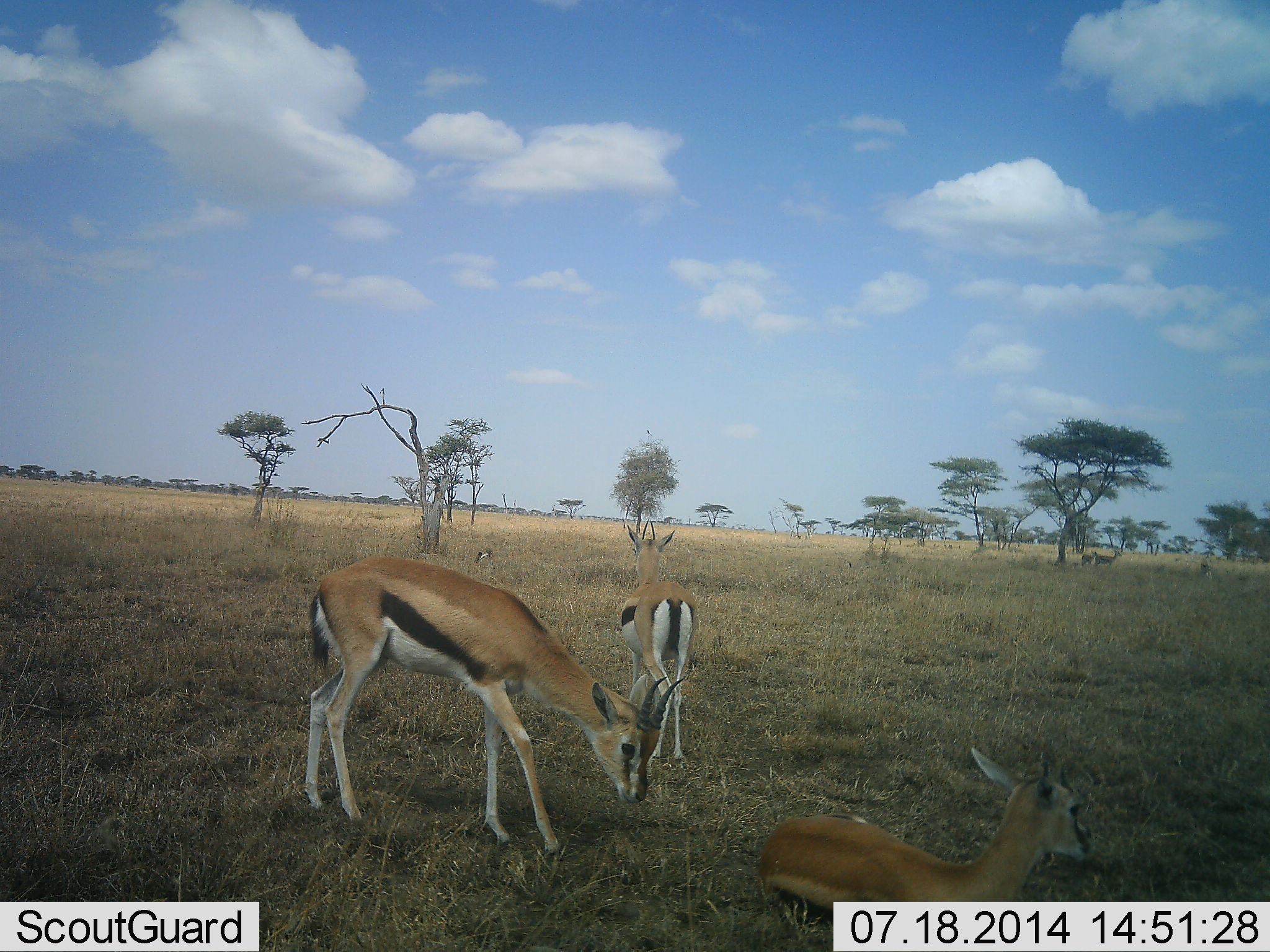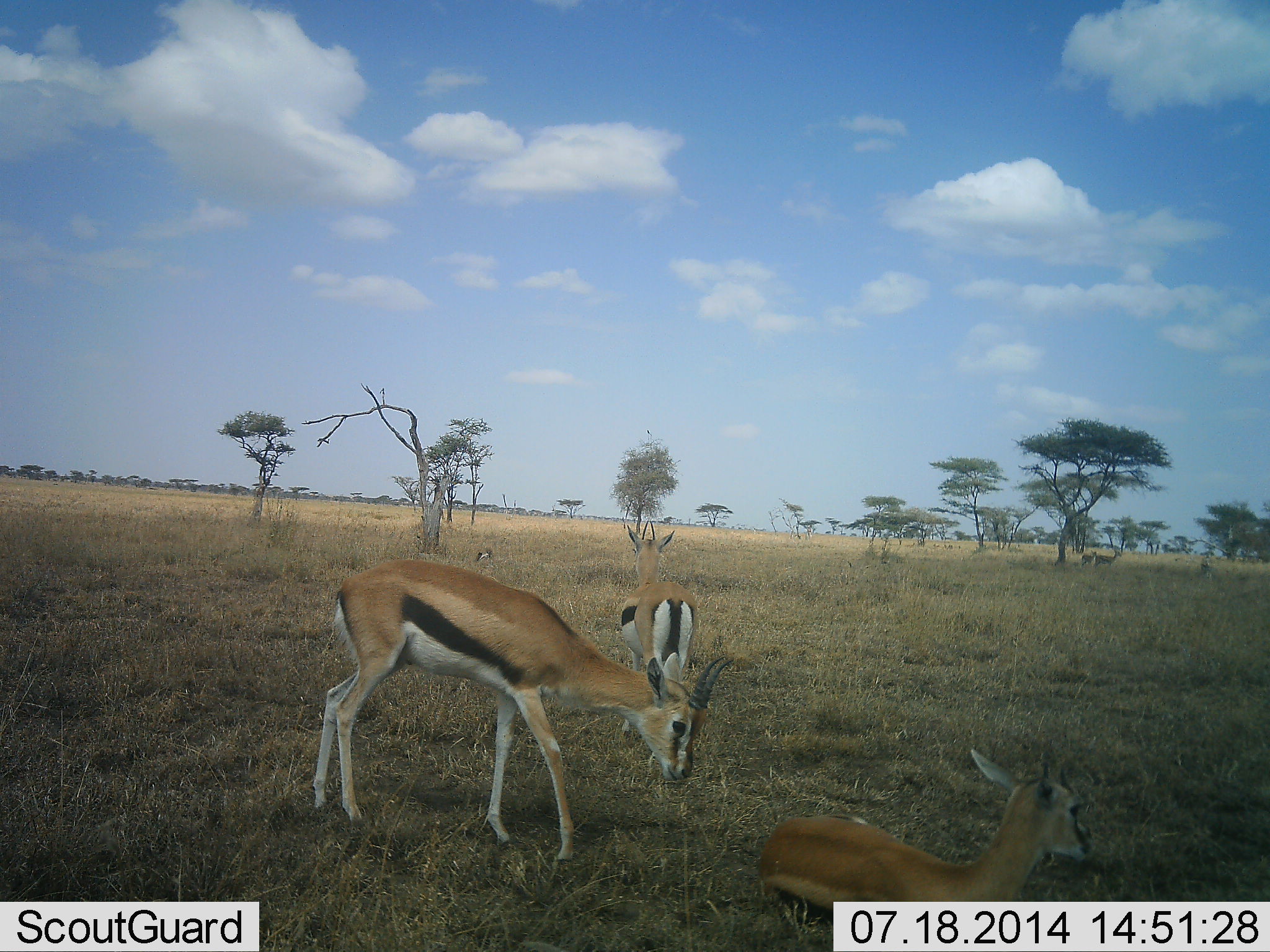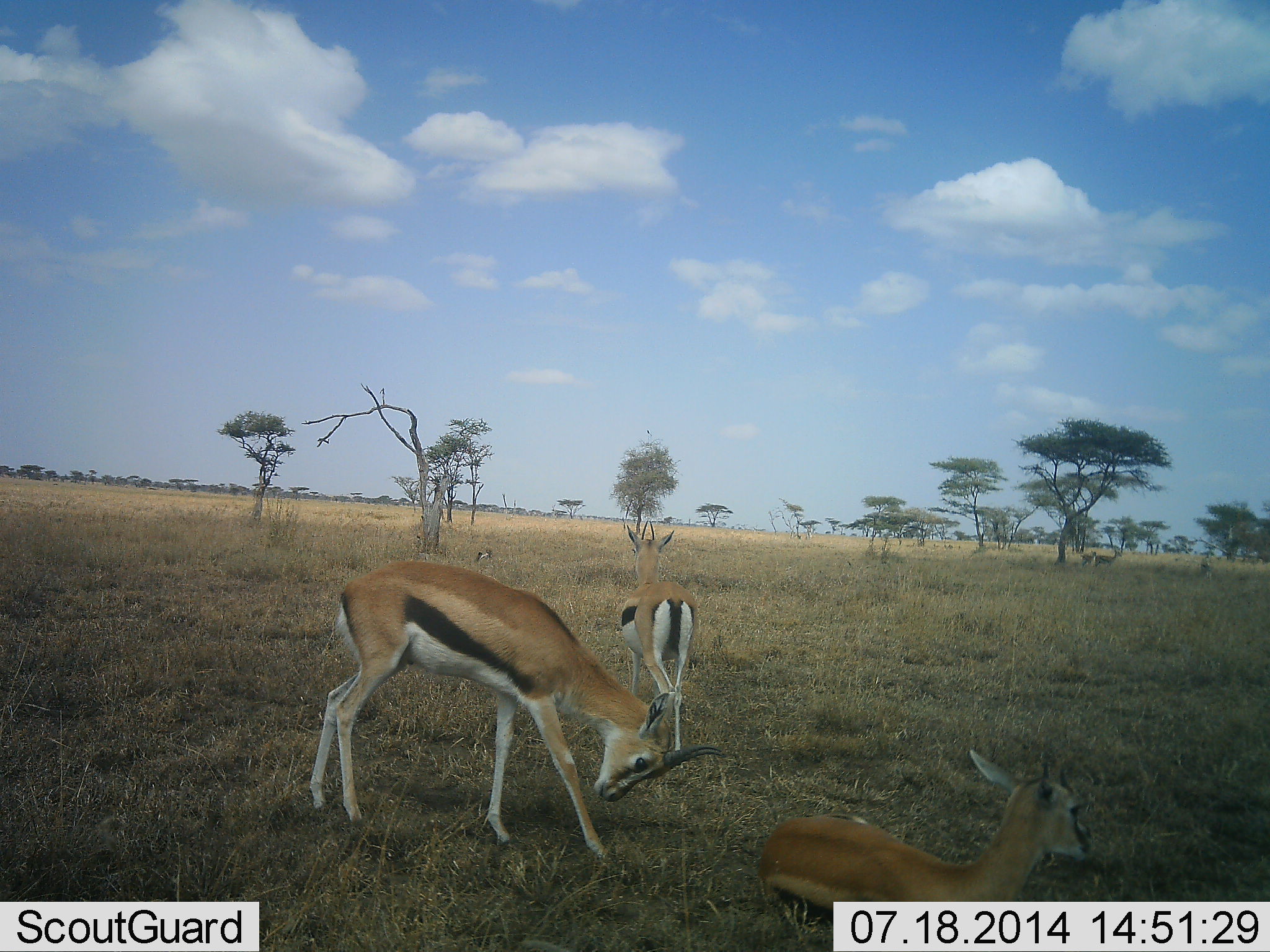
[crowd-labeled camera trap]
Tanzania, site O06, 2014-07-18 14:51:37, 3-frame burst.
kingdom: Animalia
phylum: Chordata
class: Mammalia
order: Artiodactyla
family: Bovidae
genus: Eudorcas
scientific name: Eudorcas thomsonii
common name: thomson's gazelle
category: gazellethomsons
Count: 3.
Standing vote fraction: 60%.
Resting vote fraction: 70%.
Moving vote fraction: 0%.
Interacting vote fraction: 0%.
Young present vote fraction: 40%.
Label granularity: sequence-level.